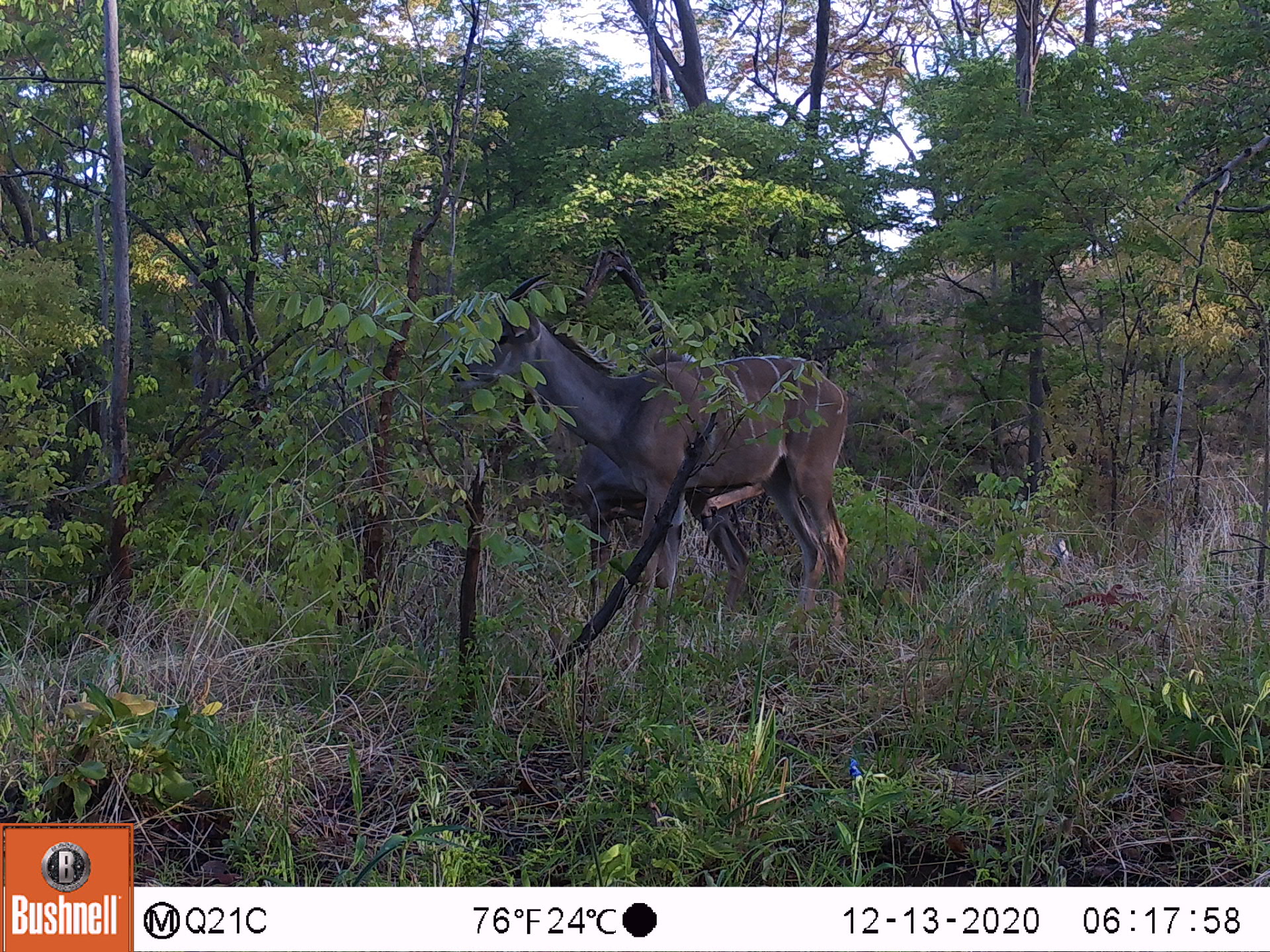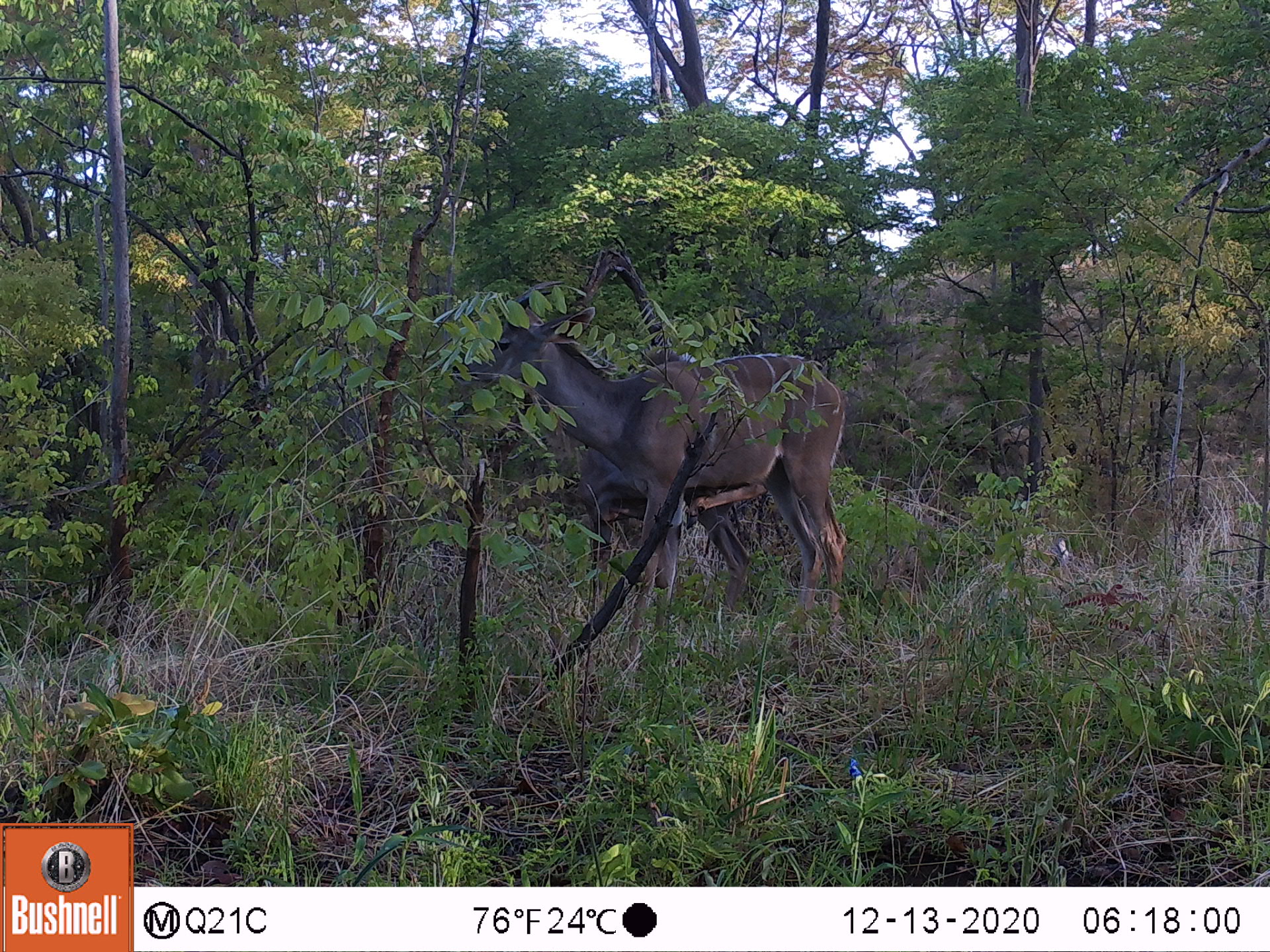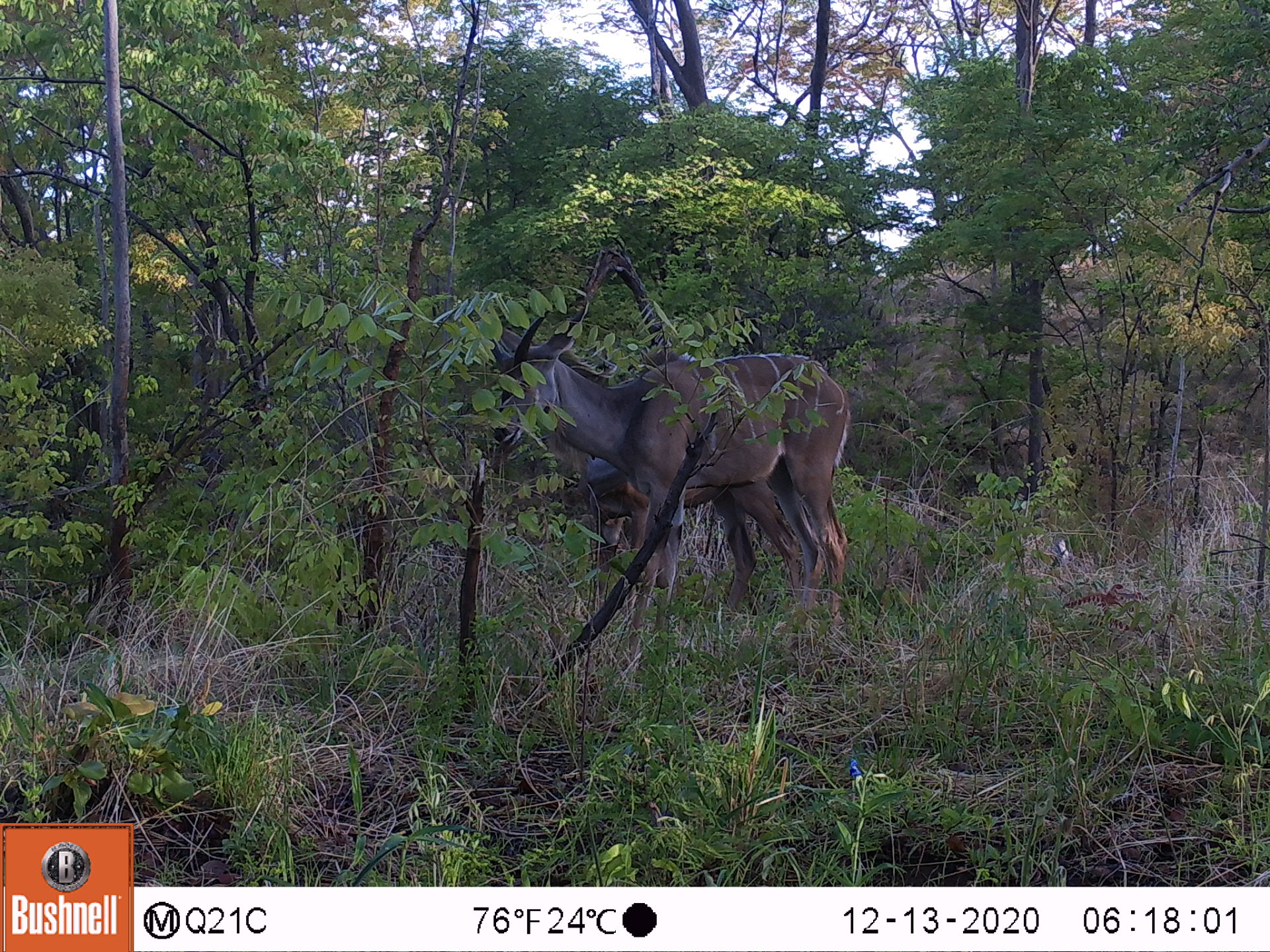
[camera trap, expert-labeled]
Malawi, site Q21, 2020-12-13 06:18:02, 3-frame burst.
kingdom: Animalia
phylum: Chordata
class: Mammalia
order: Artiodactyla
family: Bovidae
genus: Tragelaphus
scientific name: Tragelaphus strepsiceros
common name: greater kudu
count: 2